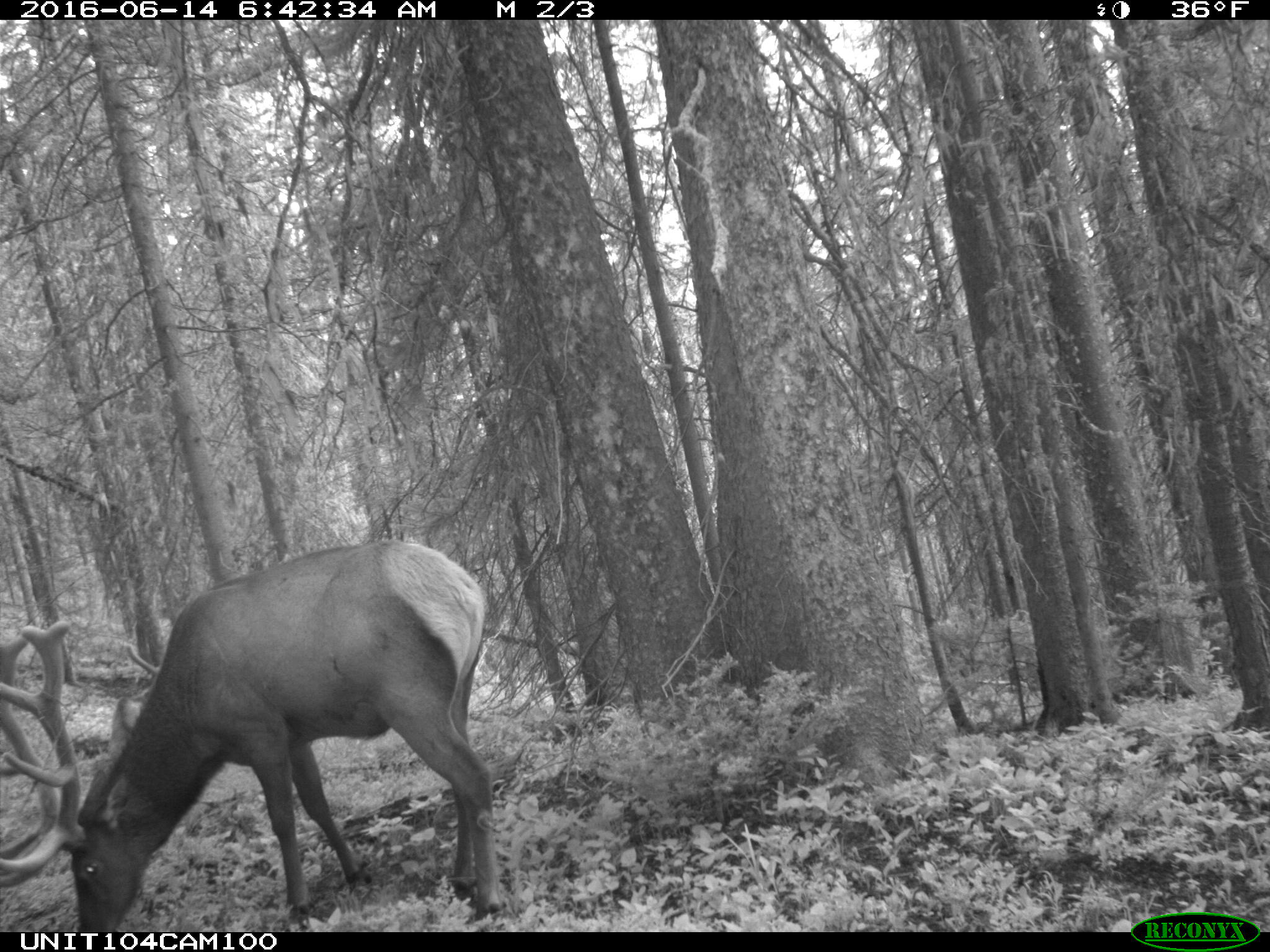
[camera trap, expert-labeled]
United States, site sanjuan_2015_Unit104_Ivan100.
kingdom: Animalia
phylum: Chordata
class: Mammalia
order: Artiodactyla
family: Cervidae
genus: Cervus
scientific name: Cervus elaphus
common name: red deer